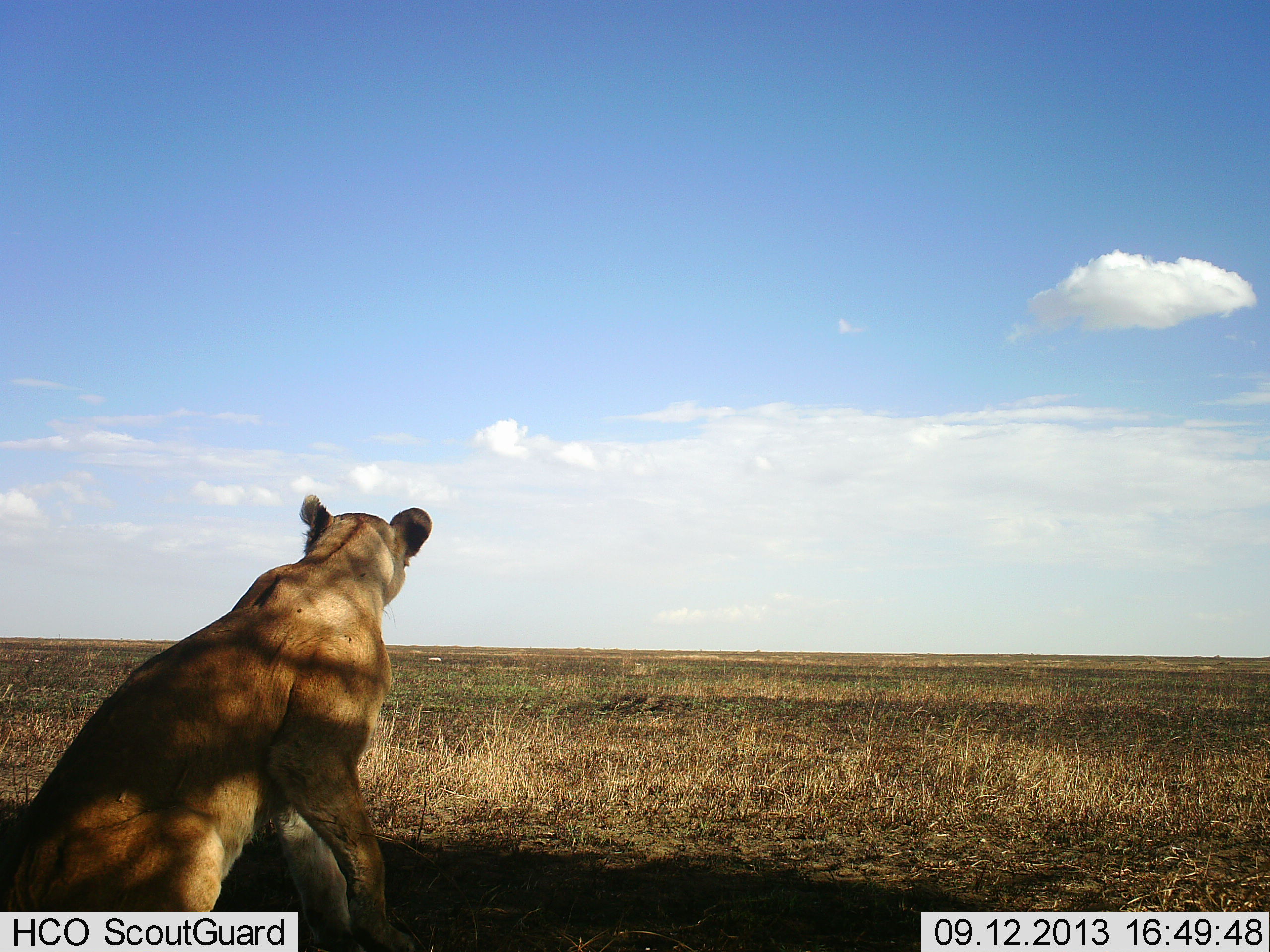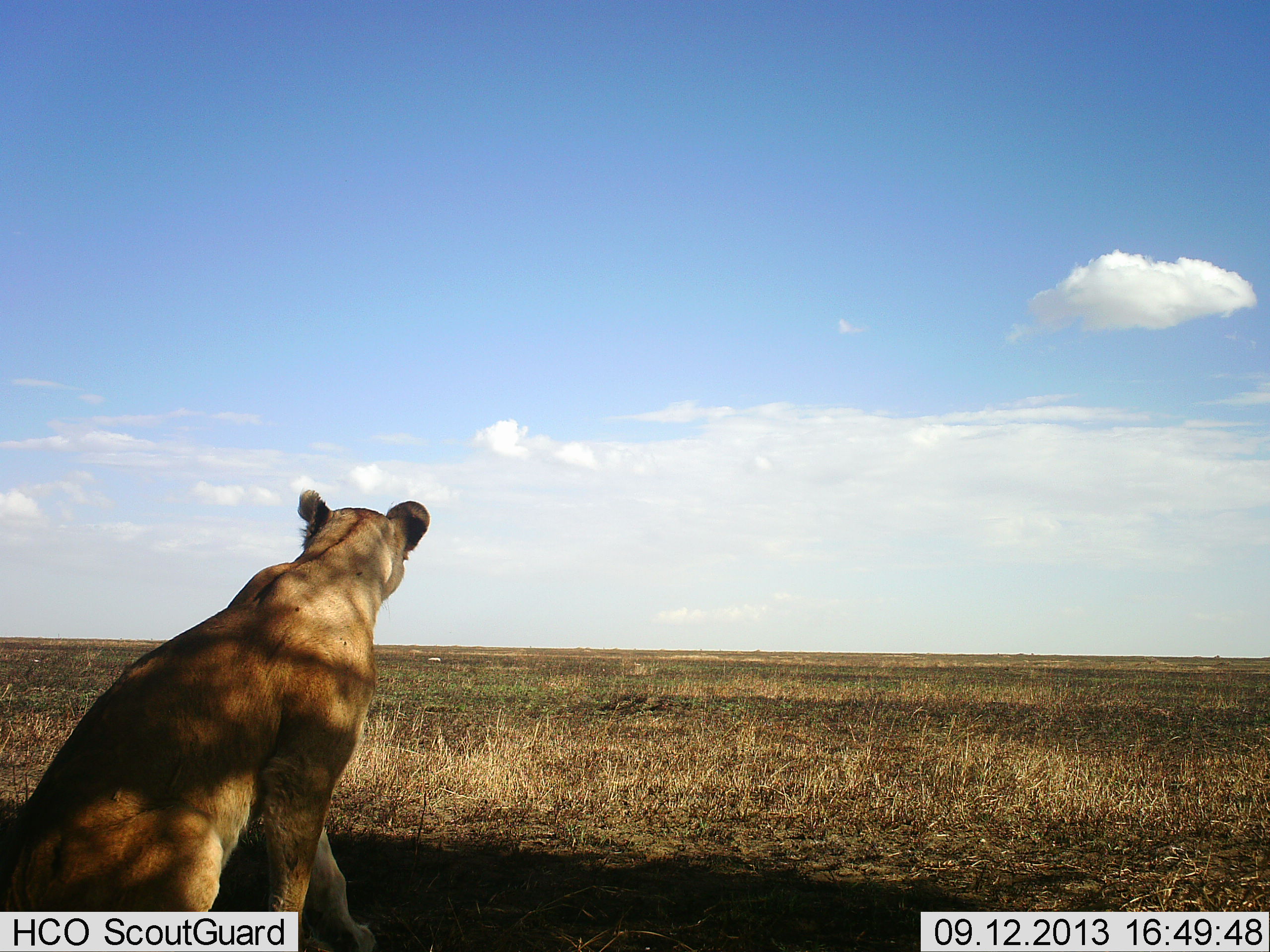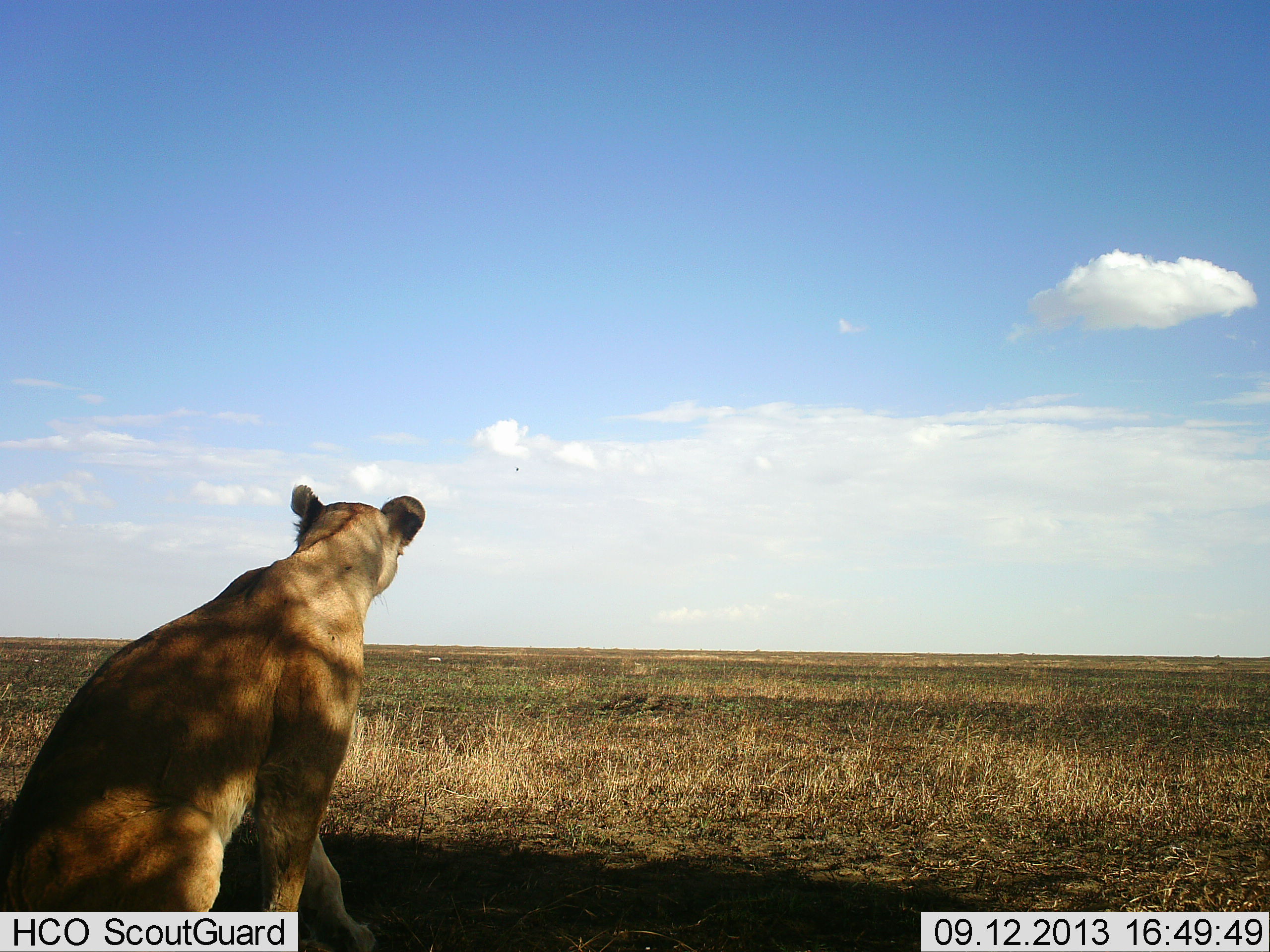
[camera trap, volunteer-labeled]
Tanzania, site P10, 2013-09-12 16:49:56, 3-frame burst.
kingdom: Animalia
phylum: Chordata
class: Mammalia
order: Carnivora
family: Felidae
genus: Panthera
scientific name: Panthera leo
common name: lion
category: lionfemale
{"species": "lionfemale (lion) (Panthera leo)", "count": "1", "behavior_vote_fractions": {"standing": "40%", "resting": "70%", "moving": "0%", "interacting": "0%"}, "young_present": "0%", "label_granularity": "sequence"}